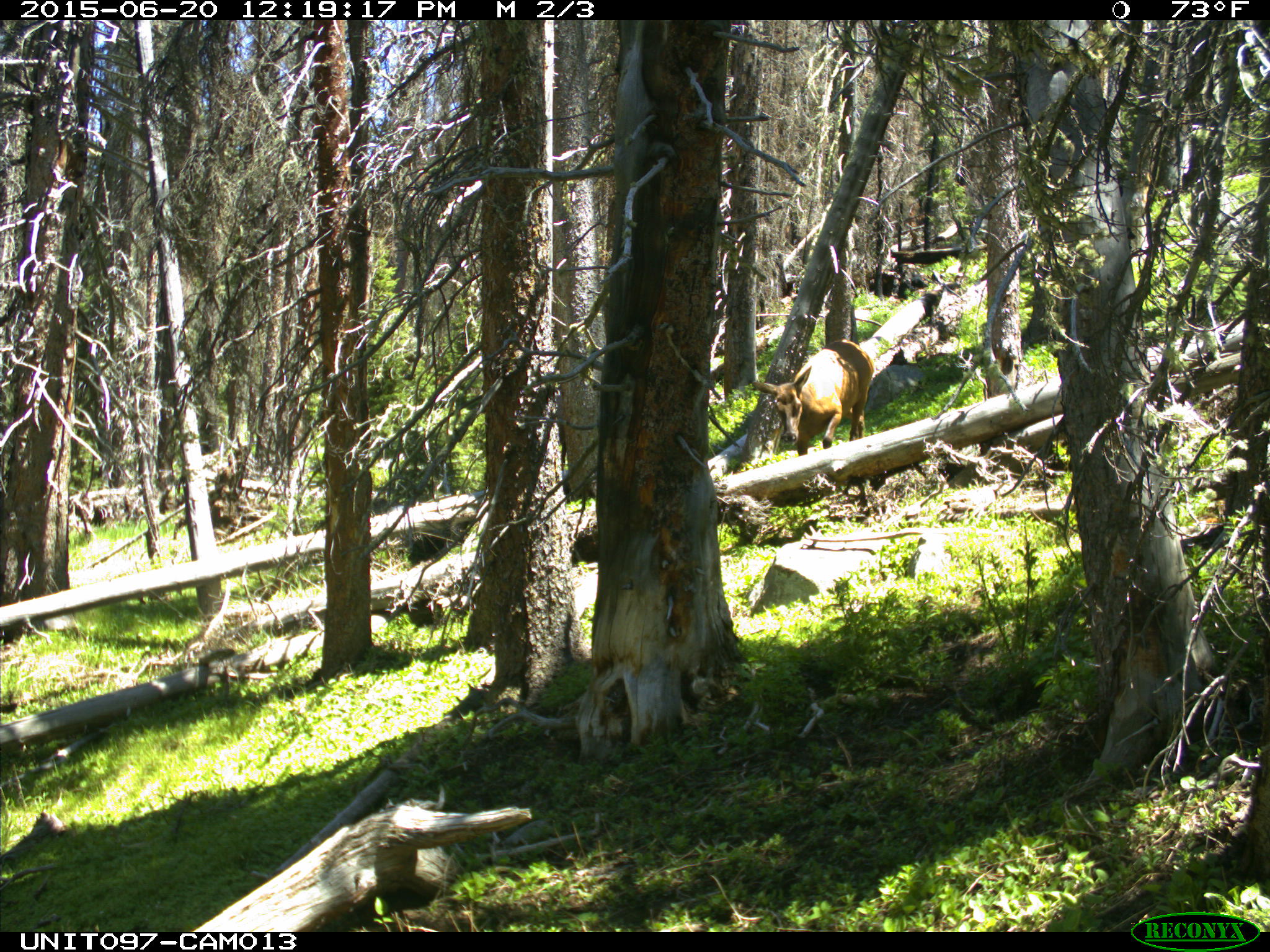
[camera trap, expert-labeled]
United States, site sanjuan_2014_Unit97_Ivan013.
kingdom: Animalia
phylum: Chordata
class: Mammalia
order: Artiodactyla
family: Cervidae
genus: Cervus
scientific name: Cervus elaphus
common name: red deer